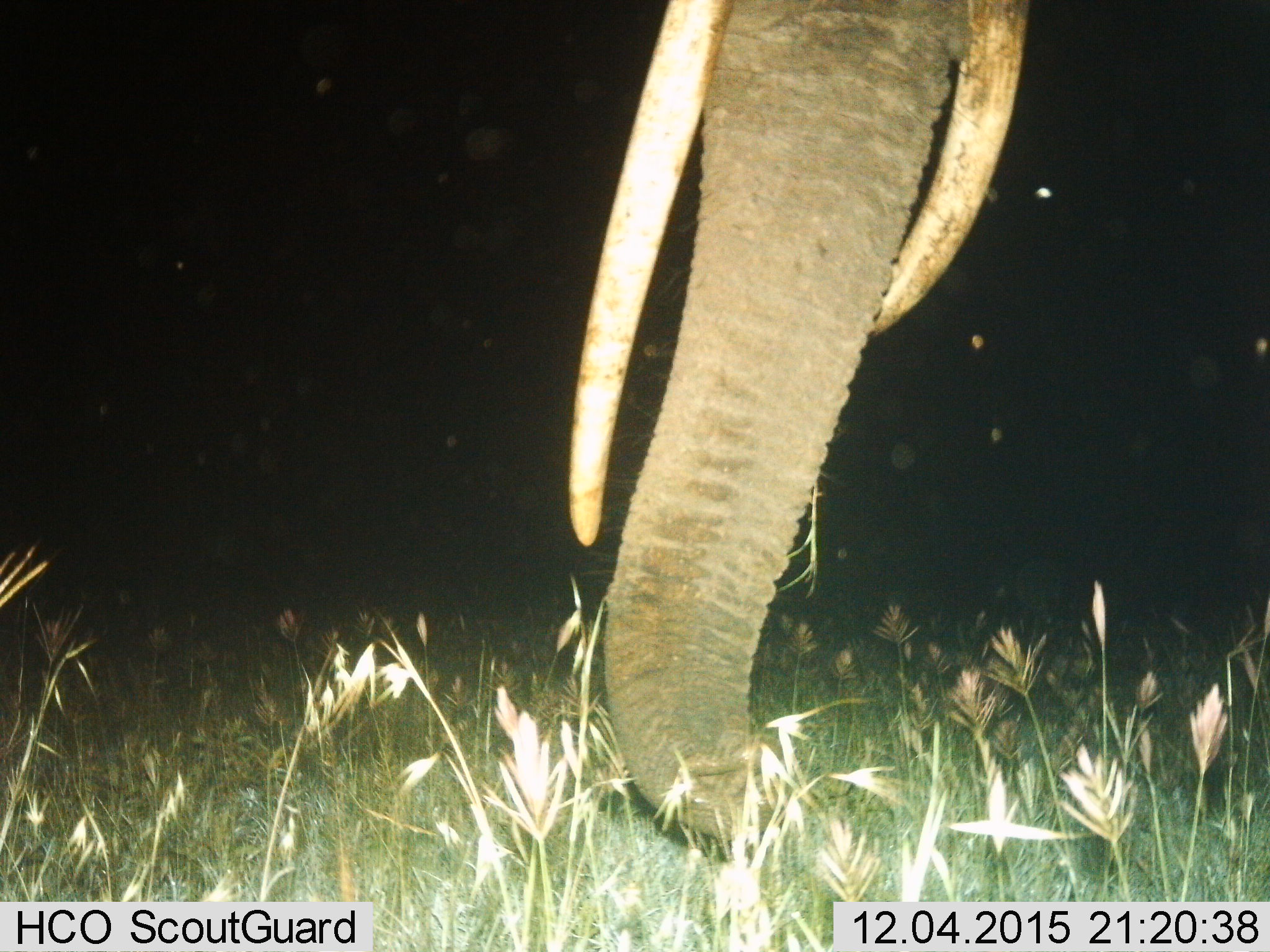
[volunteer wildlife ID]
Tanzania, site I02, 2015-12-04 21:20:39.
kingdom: Animalia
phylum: Chordata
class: Mammalia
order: Proboscidea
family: Elephantidae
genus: Loxodonta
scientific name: Loxodonta africana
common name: african bush elephant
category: elephant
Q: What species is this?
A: Elephant (african bush elephant) (Loxodonta africana).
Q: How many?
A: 1.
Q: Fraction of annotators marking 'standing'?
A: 56%.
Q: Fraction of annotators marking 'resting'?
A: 0%.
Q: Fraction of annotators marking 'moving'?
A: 11%.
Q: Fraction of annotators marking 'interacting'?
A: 0%.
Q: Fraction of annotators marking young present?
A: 0%.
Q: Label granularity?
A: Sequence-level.